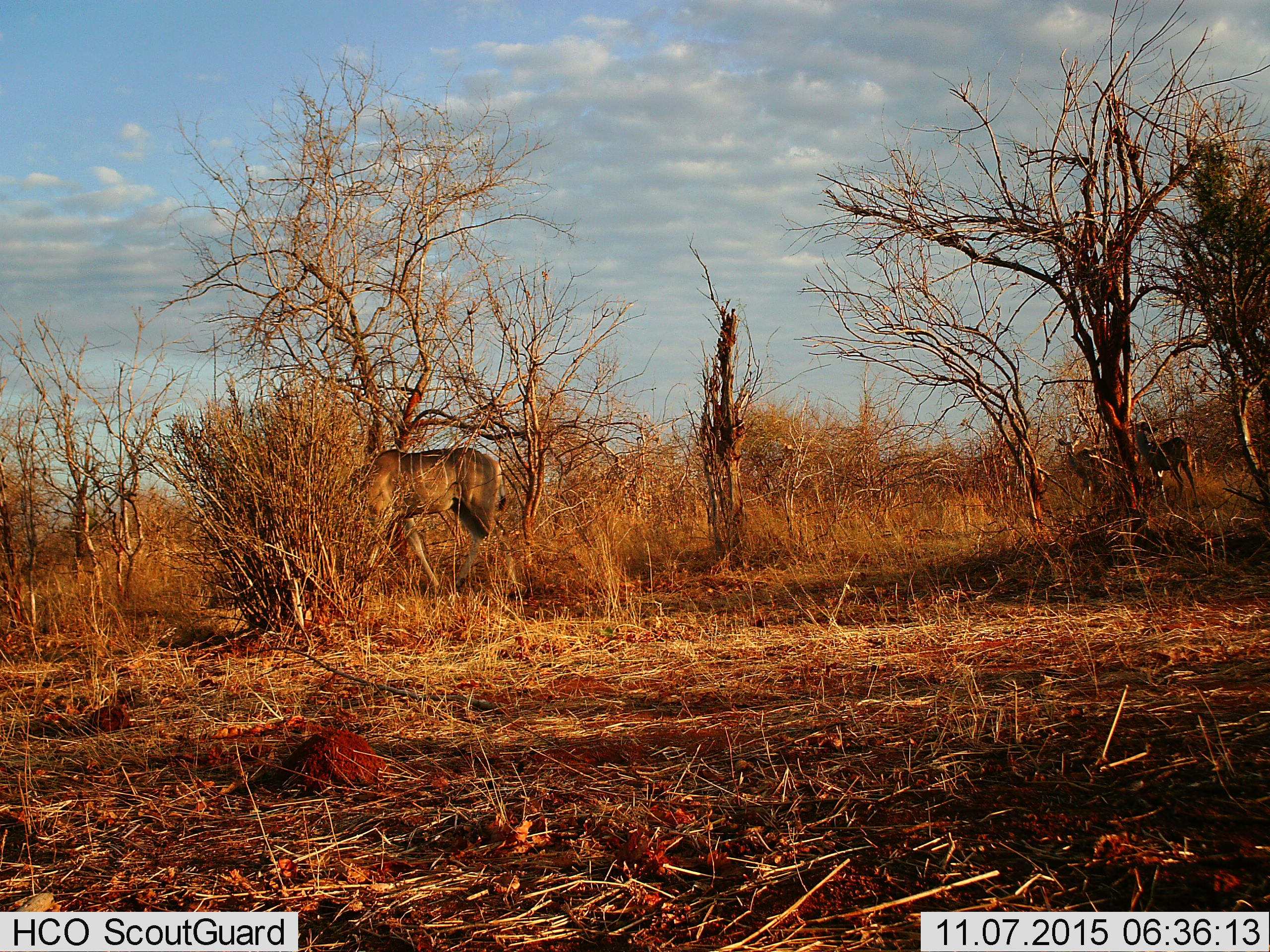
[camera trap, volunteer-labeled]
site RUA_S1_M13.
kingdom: Animalia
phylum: Chordata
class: Mammalia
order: Artiodactyla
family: Bovidae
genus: Tragelaphus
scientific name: Tragelaphus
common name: kudu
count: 3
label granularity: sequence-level